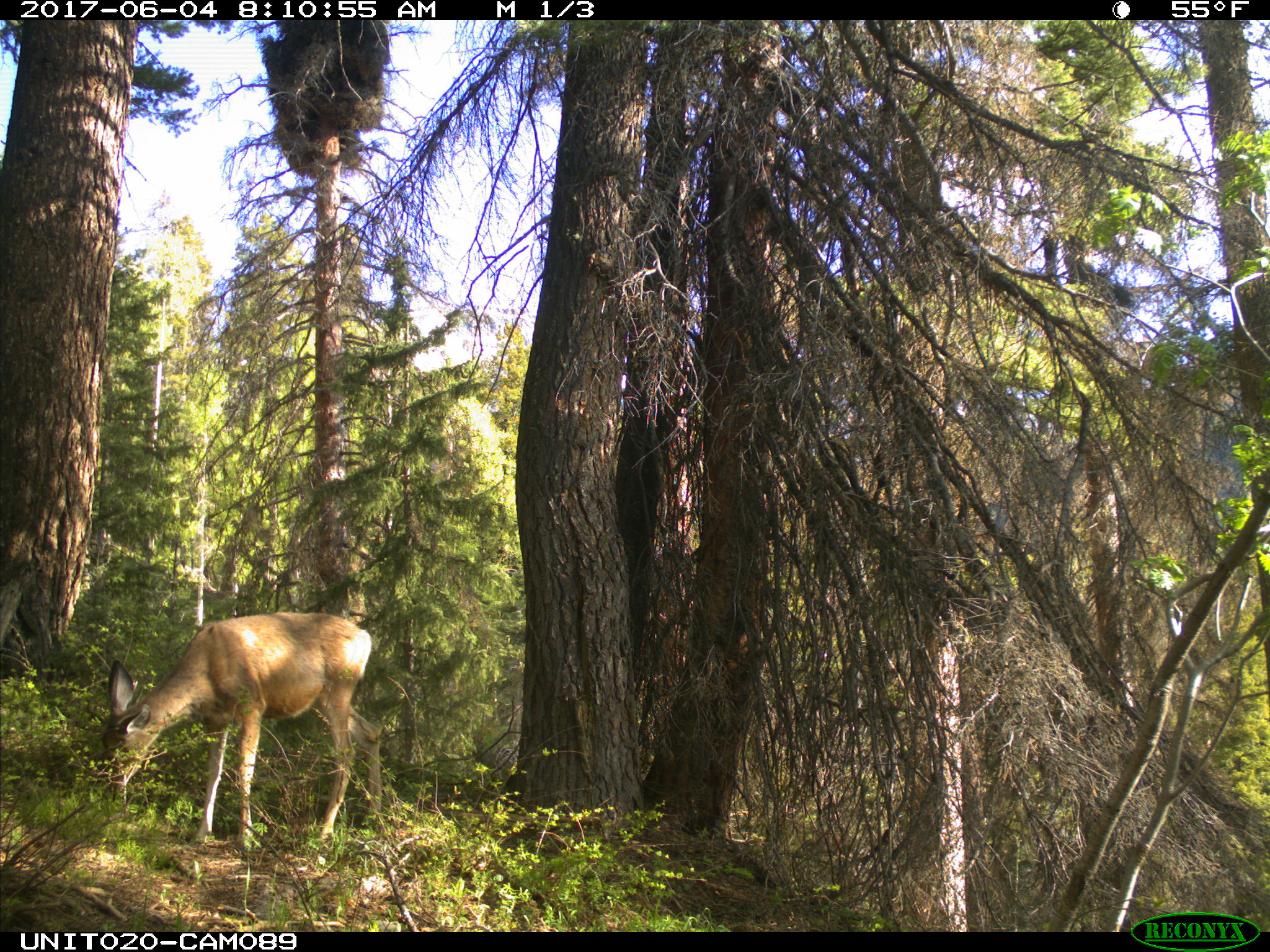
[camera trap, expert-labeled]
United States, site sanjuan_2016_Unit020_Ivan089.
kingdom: Animalia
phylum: Chordata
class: Mammalia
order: Artiodactyla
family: Cervidae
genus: Odocoileus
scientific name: Odocoileus hemionus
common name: mule deer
Odocoileus hemionus (mule deer).